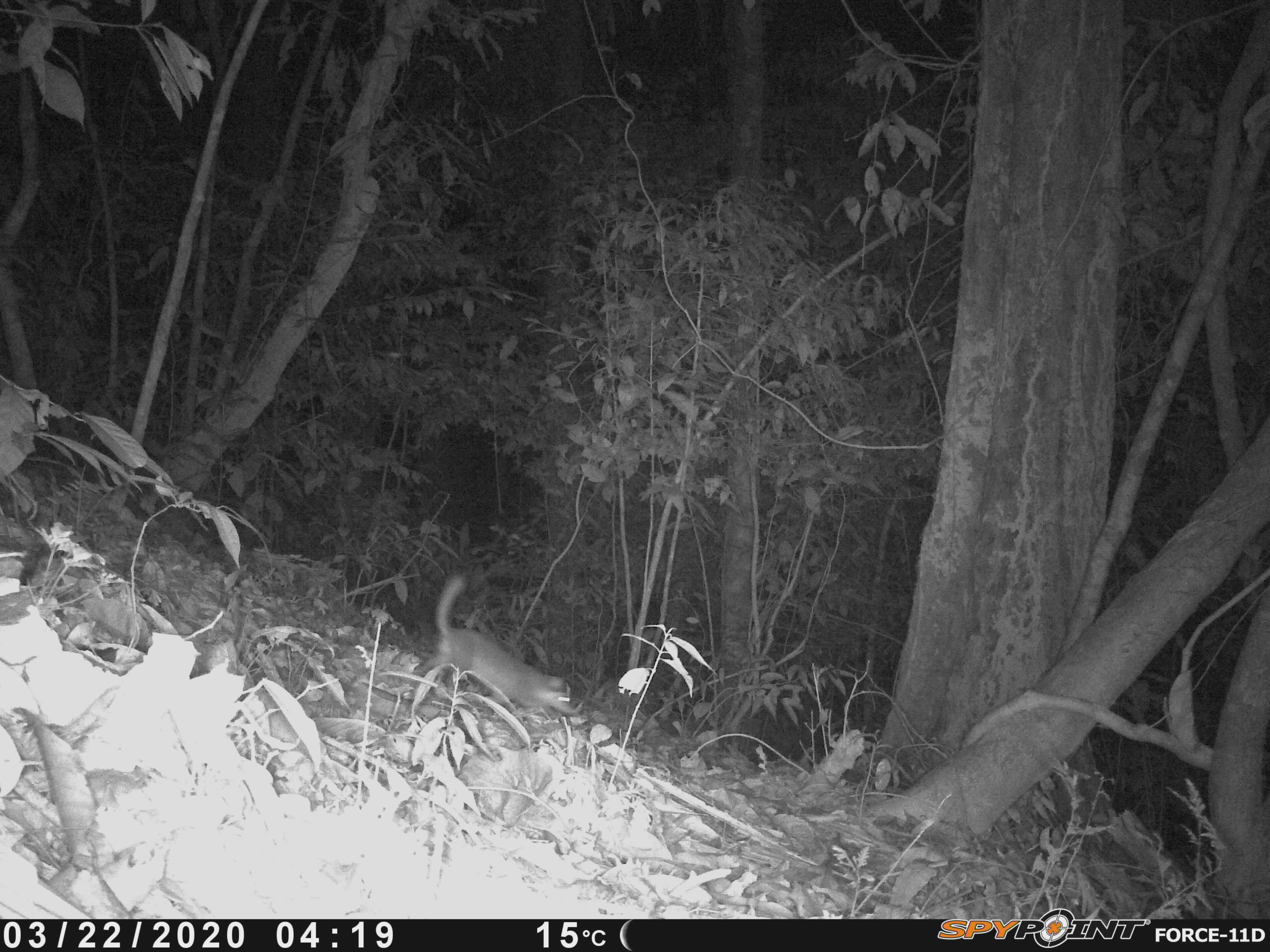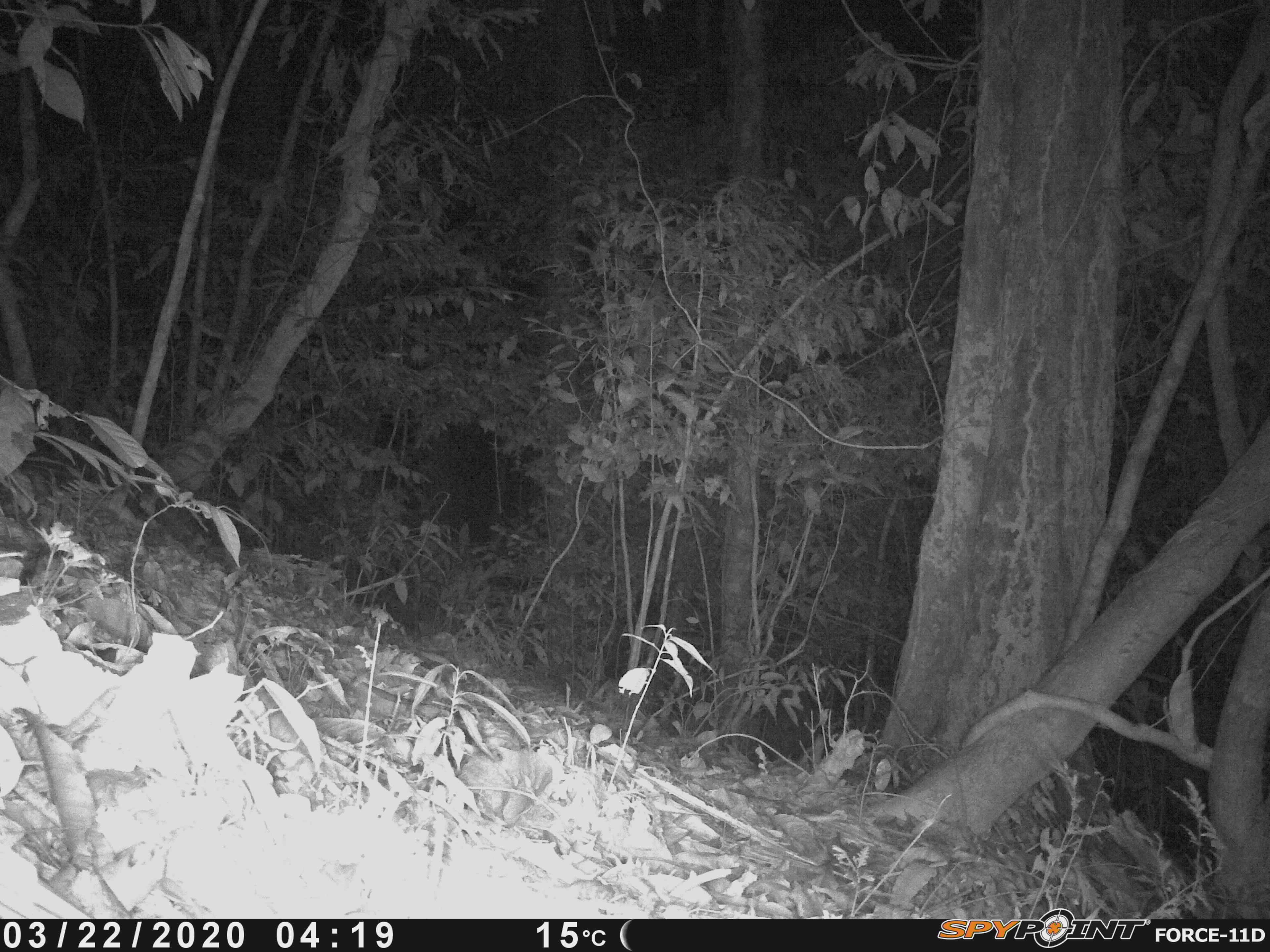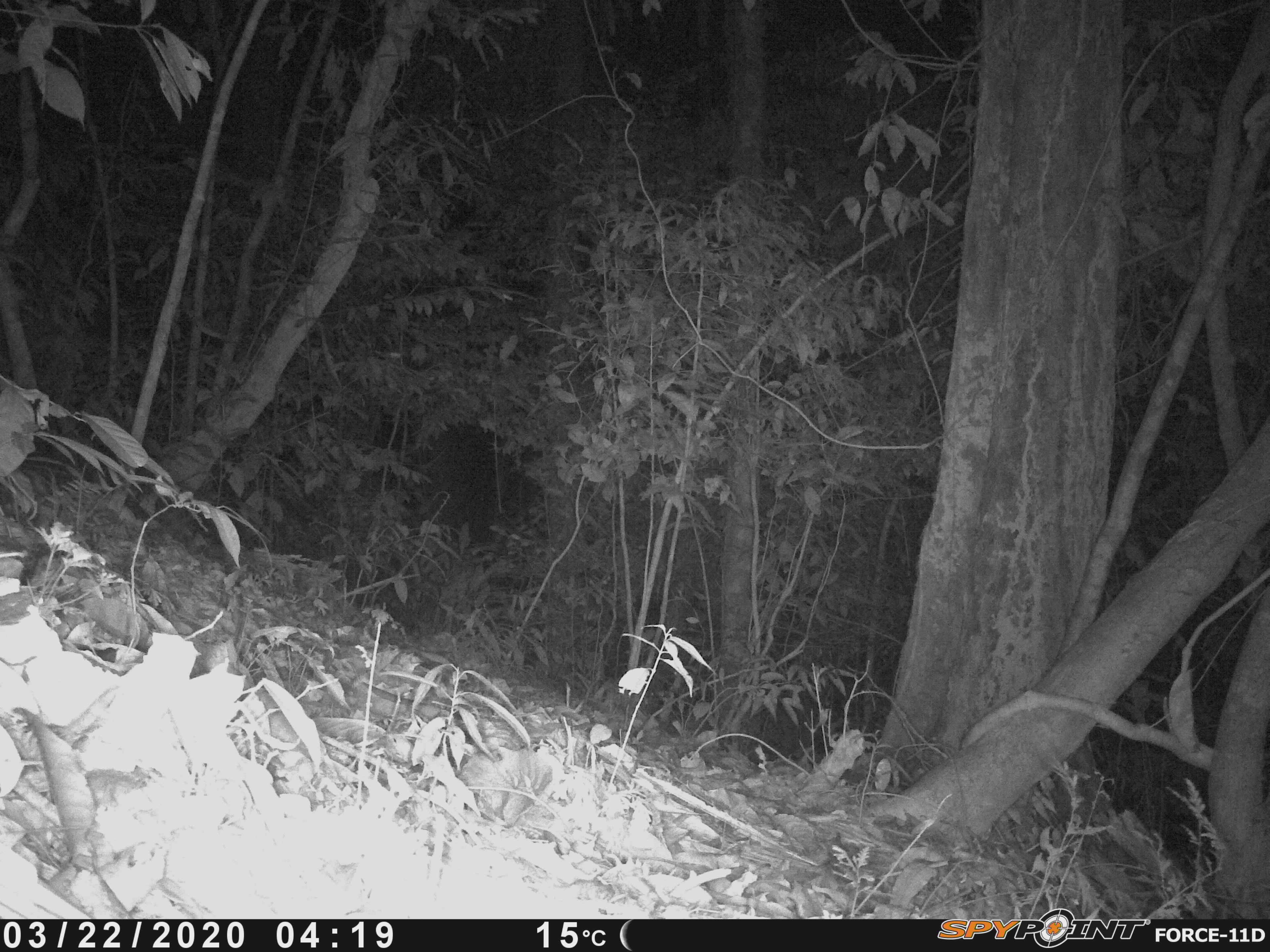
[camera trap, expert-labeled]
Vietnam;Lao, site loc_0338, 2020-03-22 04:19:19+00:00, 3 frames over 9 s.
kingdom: Animalia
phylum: Chordata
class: Mammalia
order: Carnivora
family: Mustelidae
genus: Melogale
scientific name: Melogale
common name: ferret badger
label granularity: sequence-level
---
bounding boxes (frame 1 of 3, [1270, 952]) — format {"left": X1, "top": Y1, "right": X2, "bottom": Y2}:
ferret badger: {"left": 424, "top": 577, "right": 576, "bottom": 715}